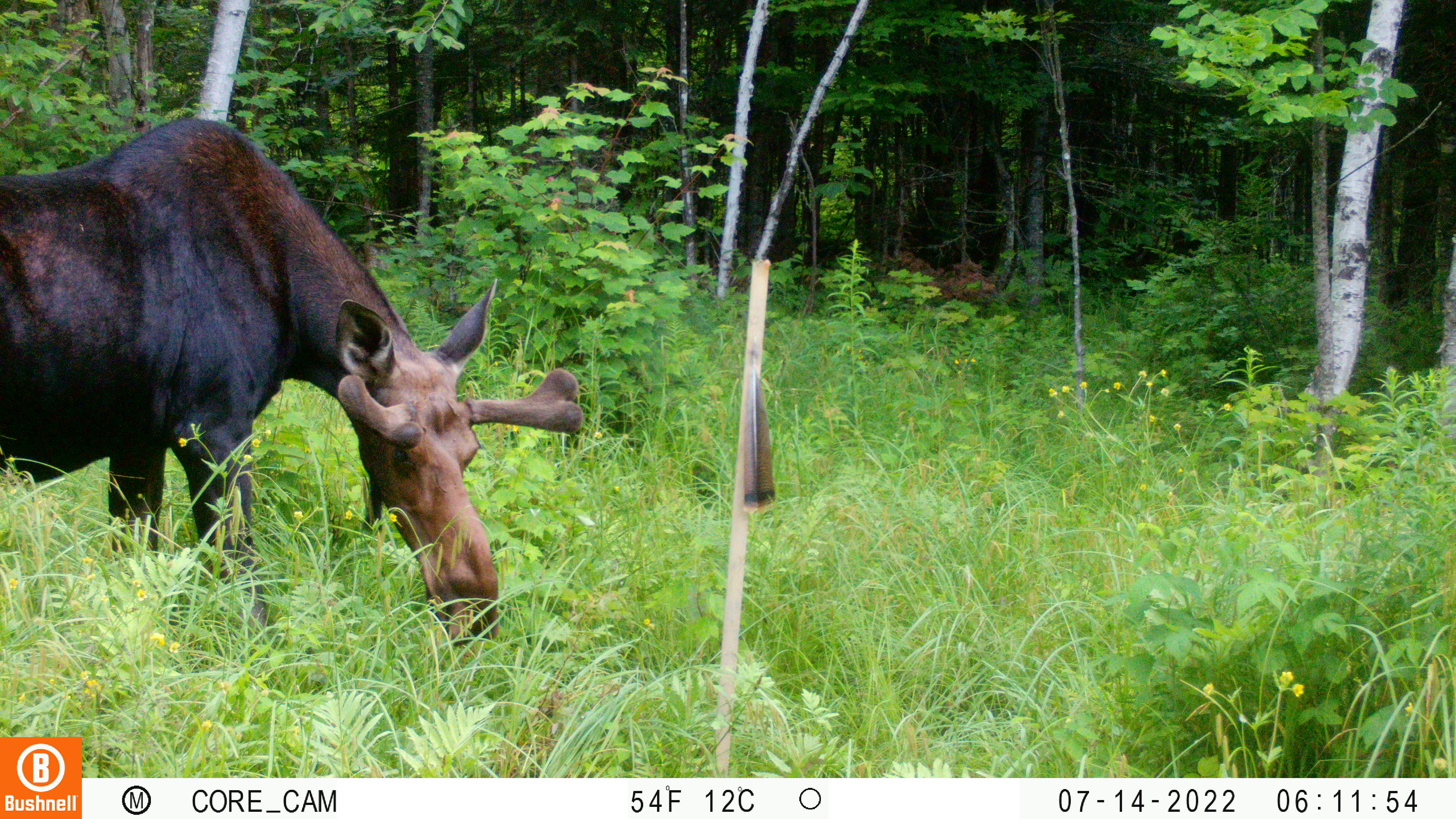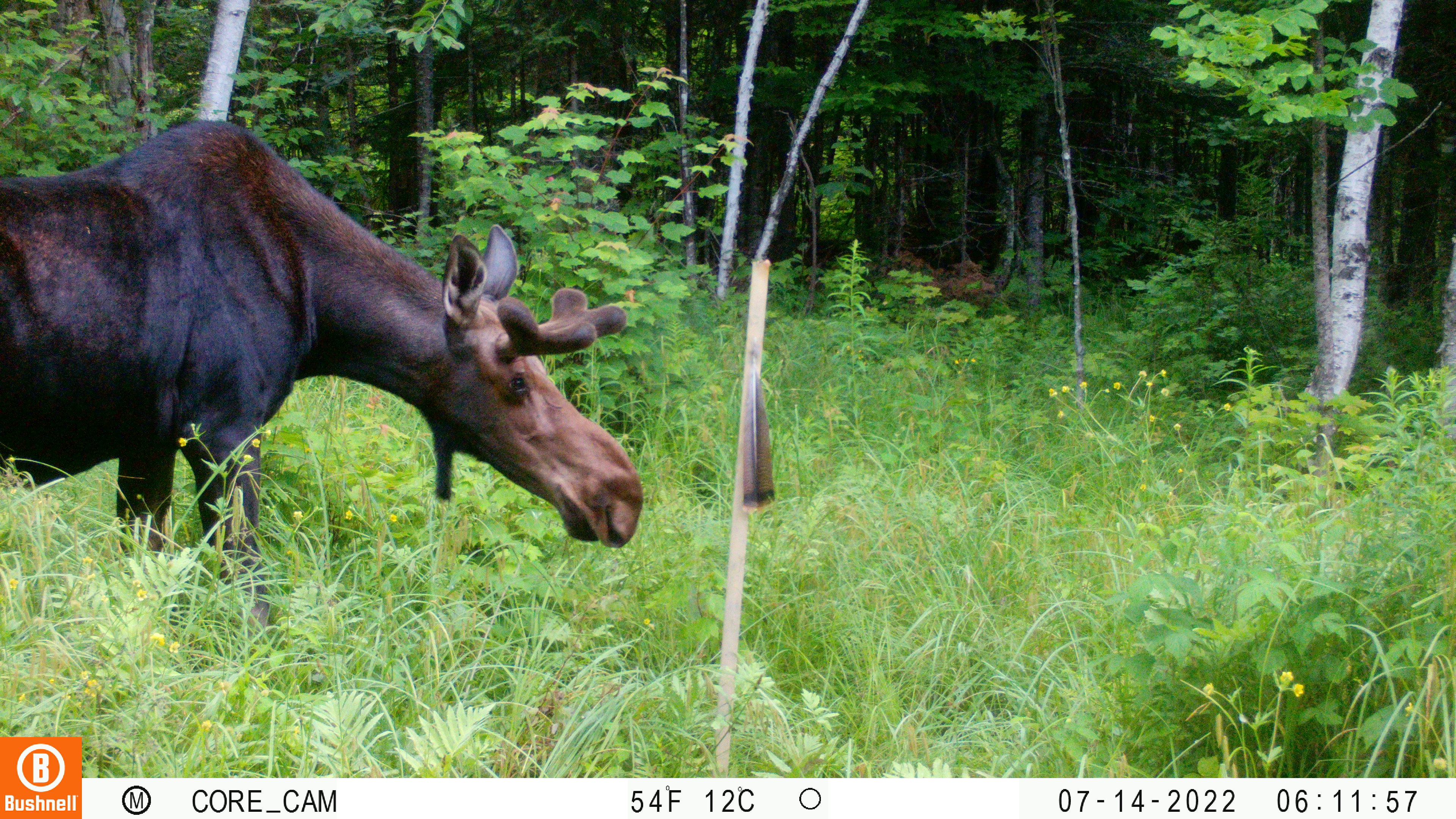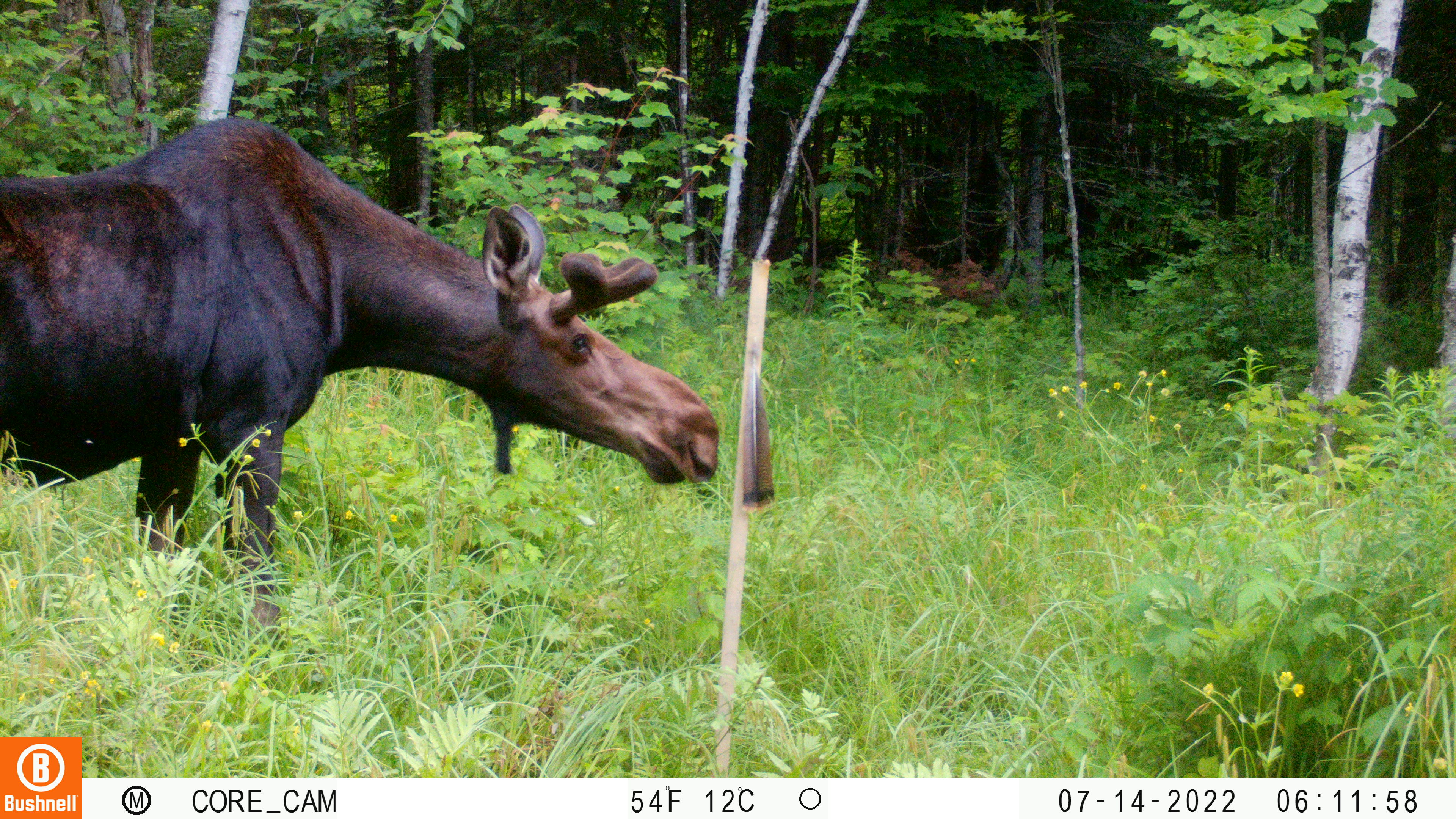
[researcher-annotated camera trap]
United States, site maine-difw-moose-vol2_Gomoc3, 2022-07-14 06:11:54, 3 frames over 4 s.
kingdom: Animalia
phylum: Chordata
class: Mammalia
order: Artiodactyla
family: Cervidae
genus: Alces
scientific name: Alces alces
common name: moose